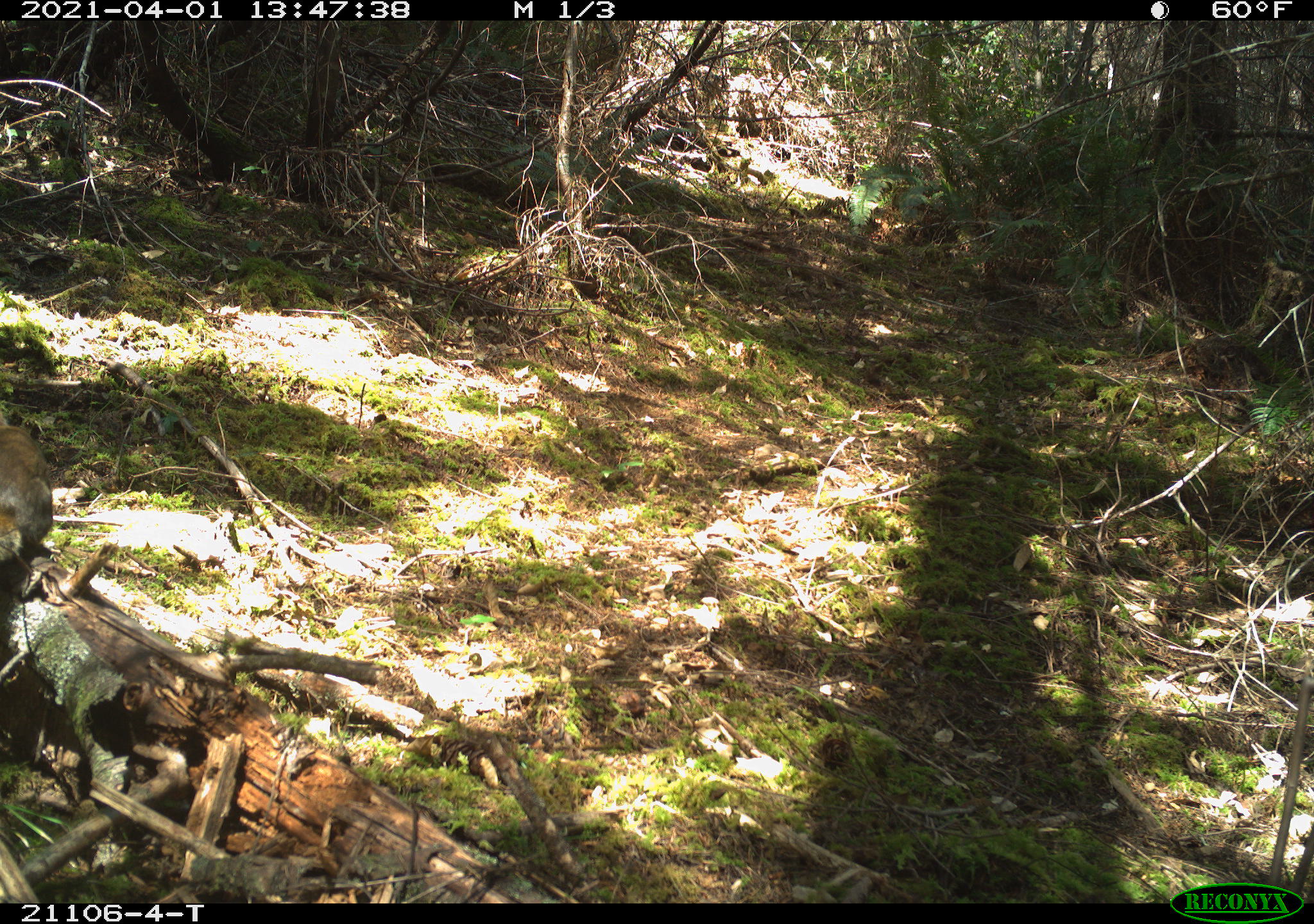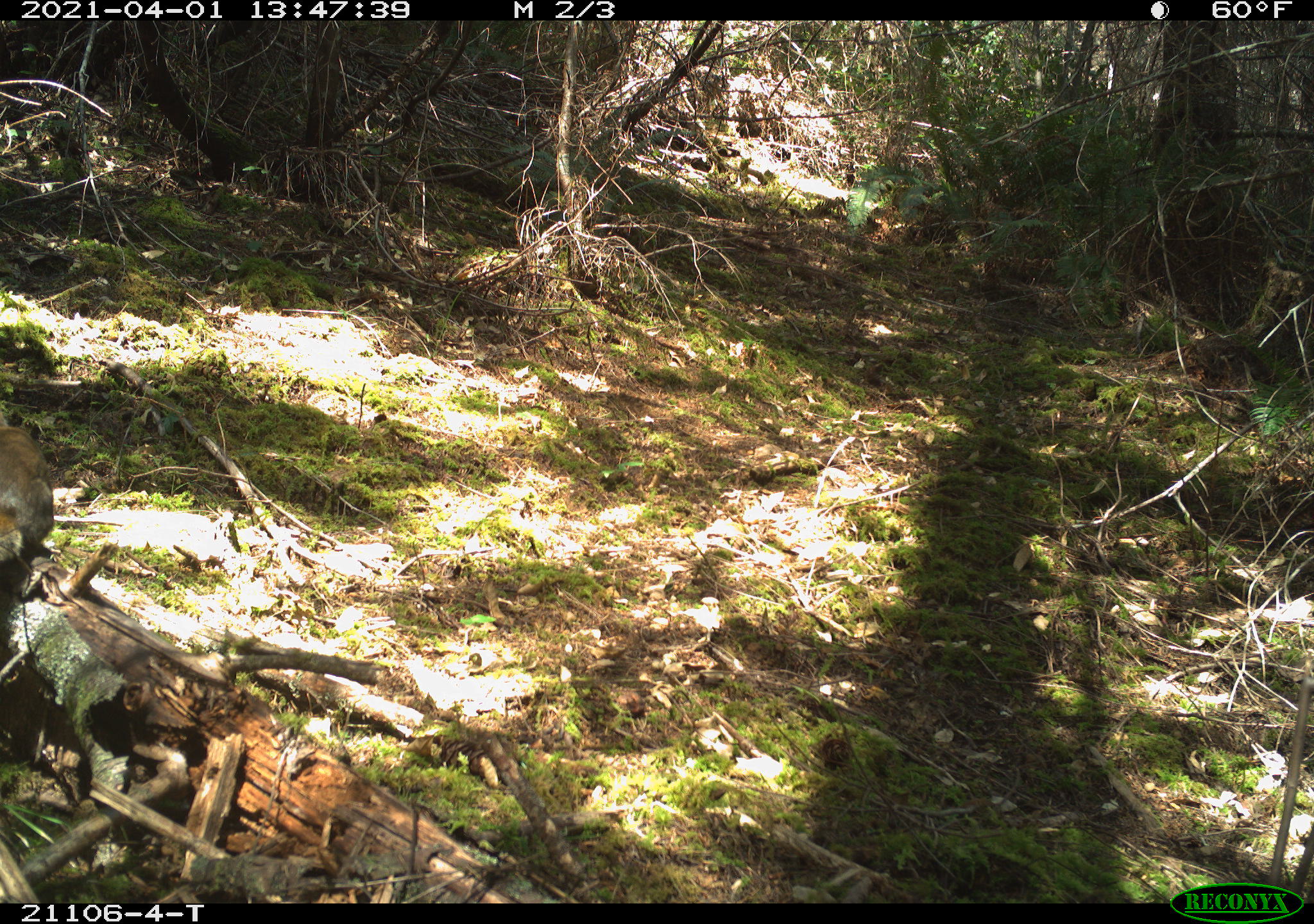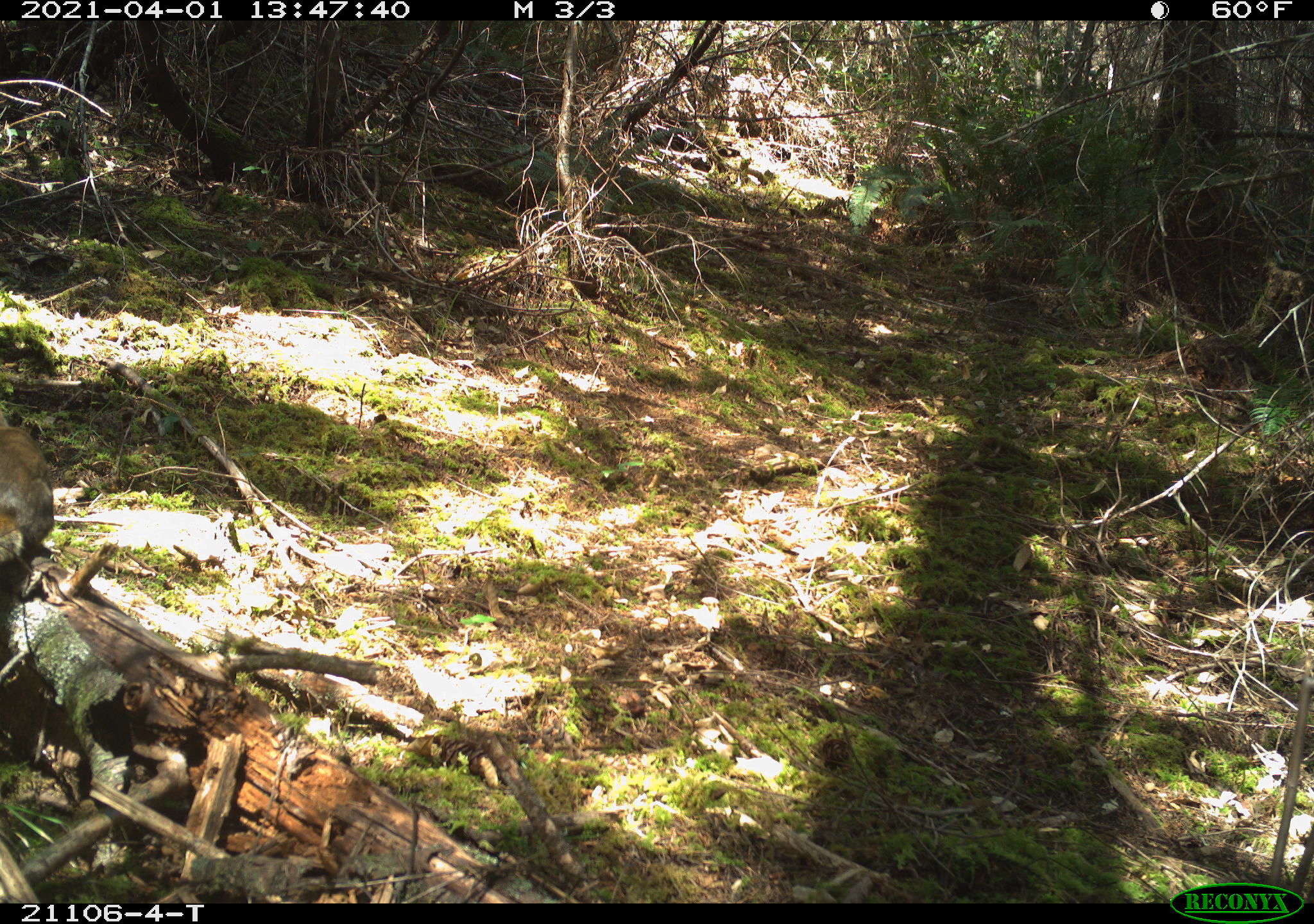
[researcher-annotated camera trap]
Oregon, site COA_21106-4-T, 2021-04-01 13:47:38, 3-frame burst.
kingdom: Animalia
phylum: Chordata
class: Mammalia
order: Rodentia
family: Sciuridae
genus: Tamiasciurus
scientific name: Tamiasciurus douglasii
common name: douglas squirrel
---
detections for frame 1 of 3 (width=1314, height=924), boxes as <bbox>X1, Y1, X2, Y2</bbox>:
douglas squirrel: <bbox>0, 392, 72, 580</bbox>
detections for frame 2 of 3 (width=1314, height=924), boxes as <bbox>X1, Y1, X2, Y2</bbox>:
douglas squirrel: <bbox>0, 392, 78, 589</bbox>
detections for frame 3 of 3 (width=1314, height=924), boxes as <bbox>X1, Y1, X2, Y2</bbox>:
douglas squirrel: <bbox>1, 390, 69, 588</bbox>